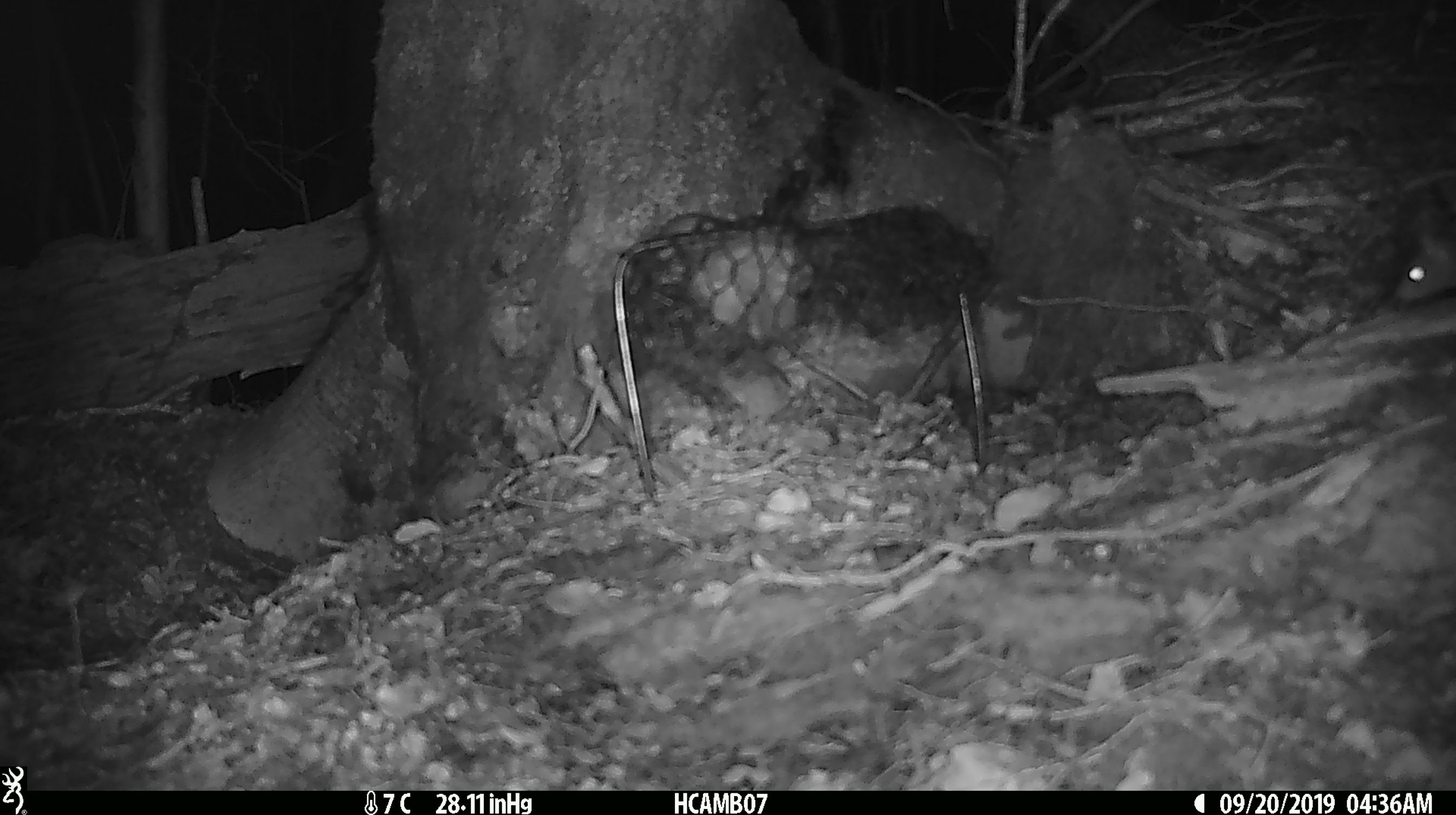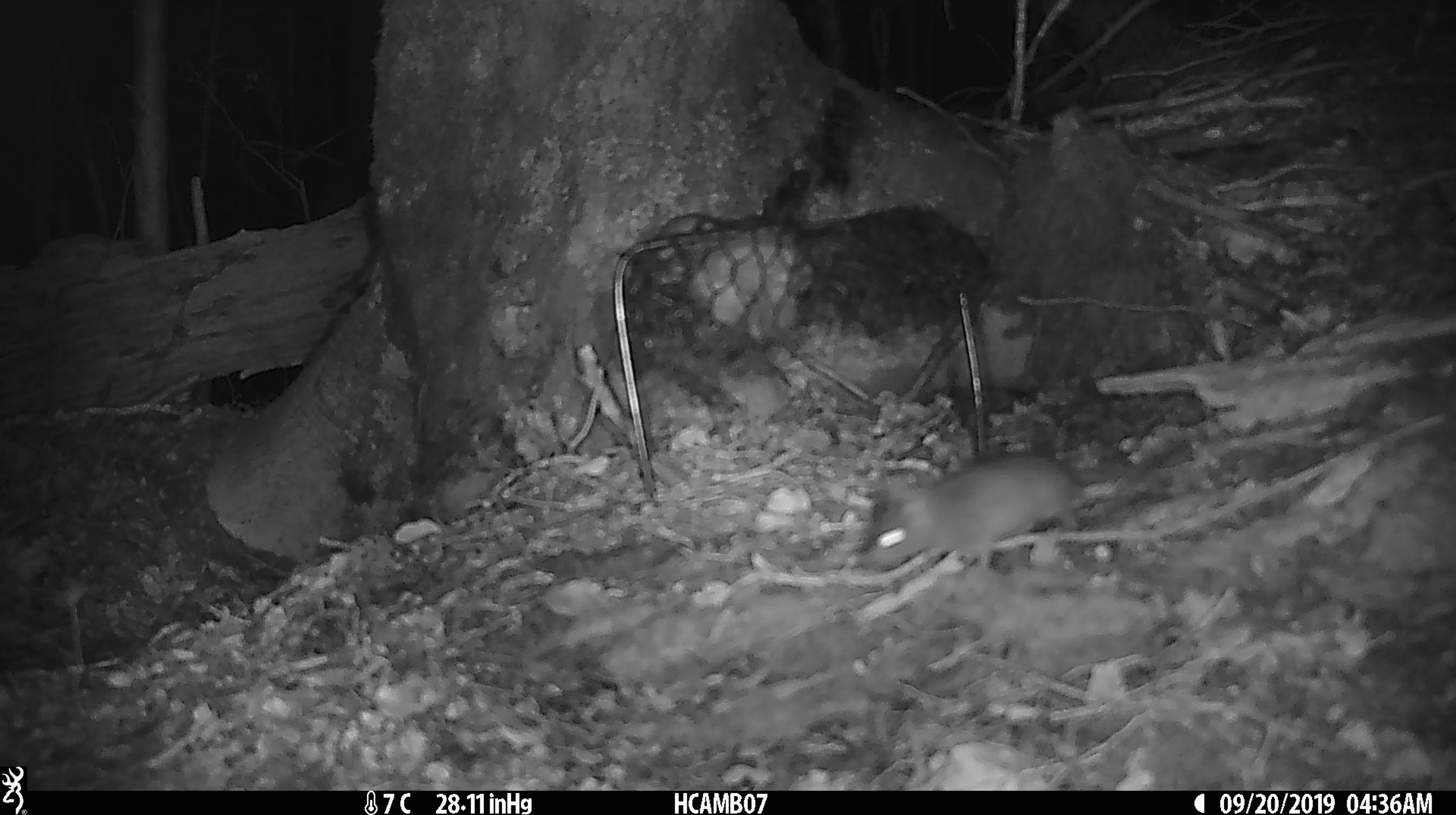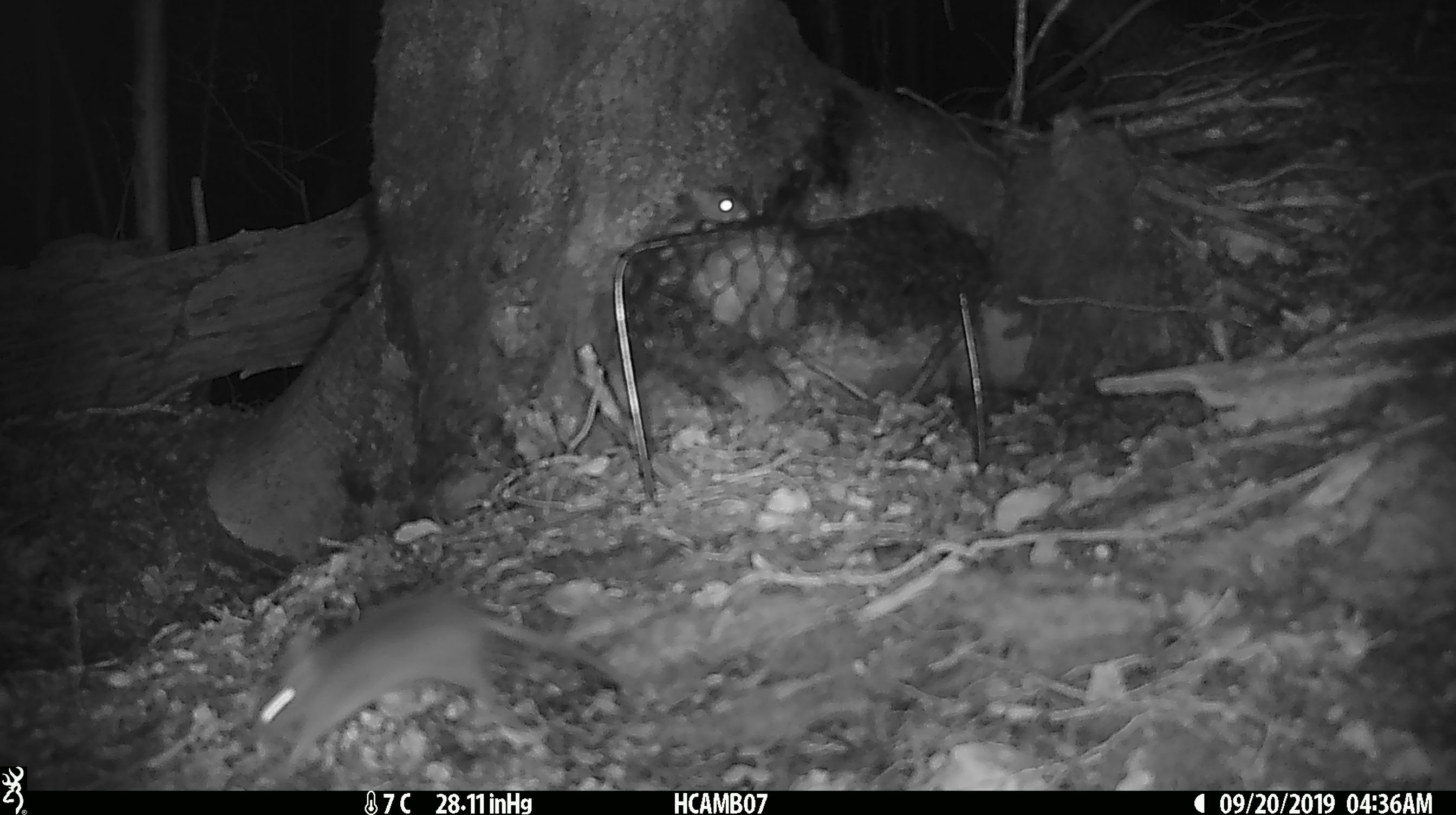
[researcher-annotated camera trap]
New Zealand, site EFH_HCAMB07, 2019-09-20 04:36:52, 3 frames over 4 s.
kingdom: Animalia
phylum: Chordata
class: Mammalia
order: Rodentia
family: Muridae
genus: Mus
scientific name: Mus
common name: mouse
Mouse (Mus).